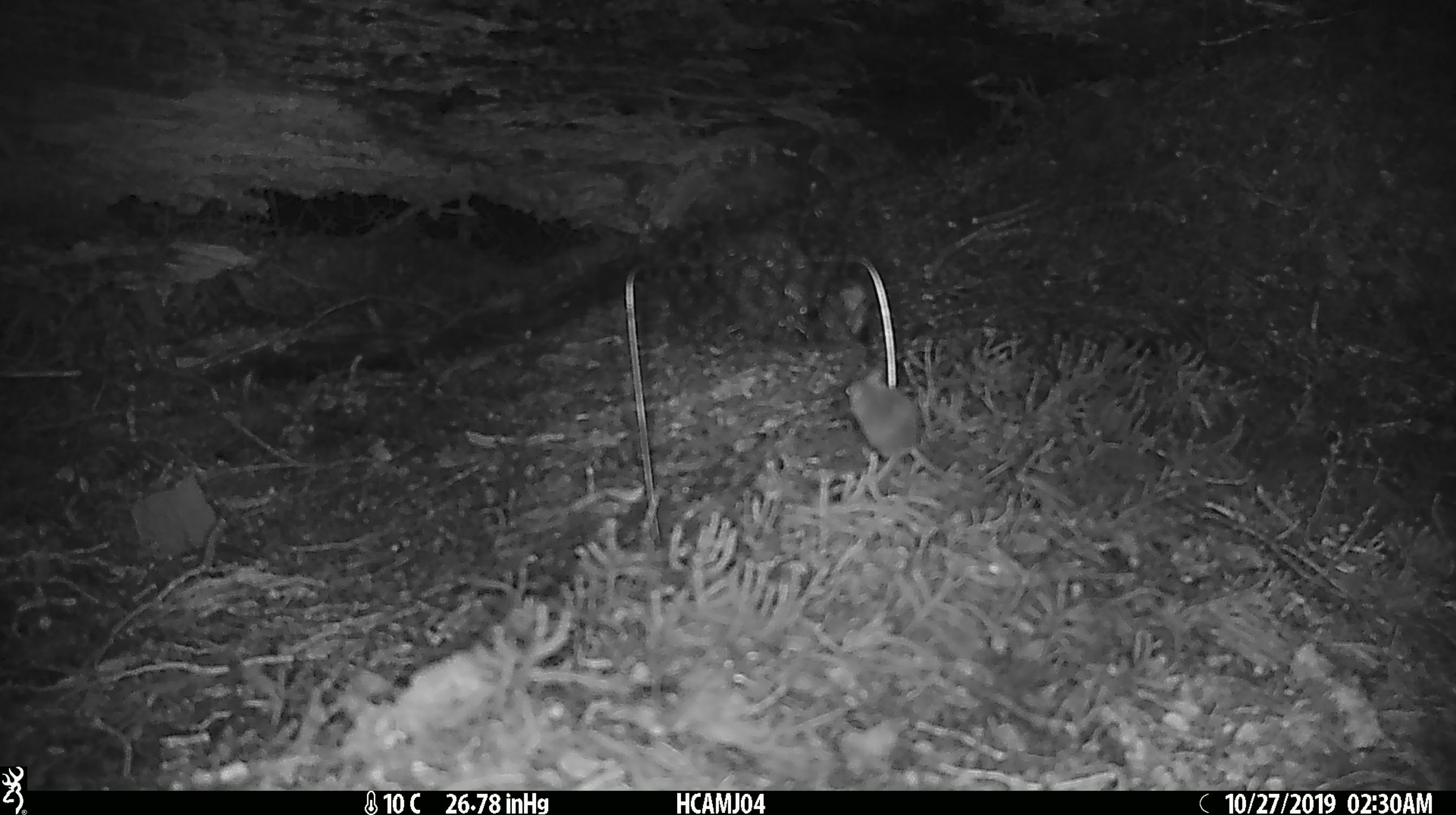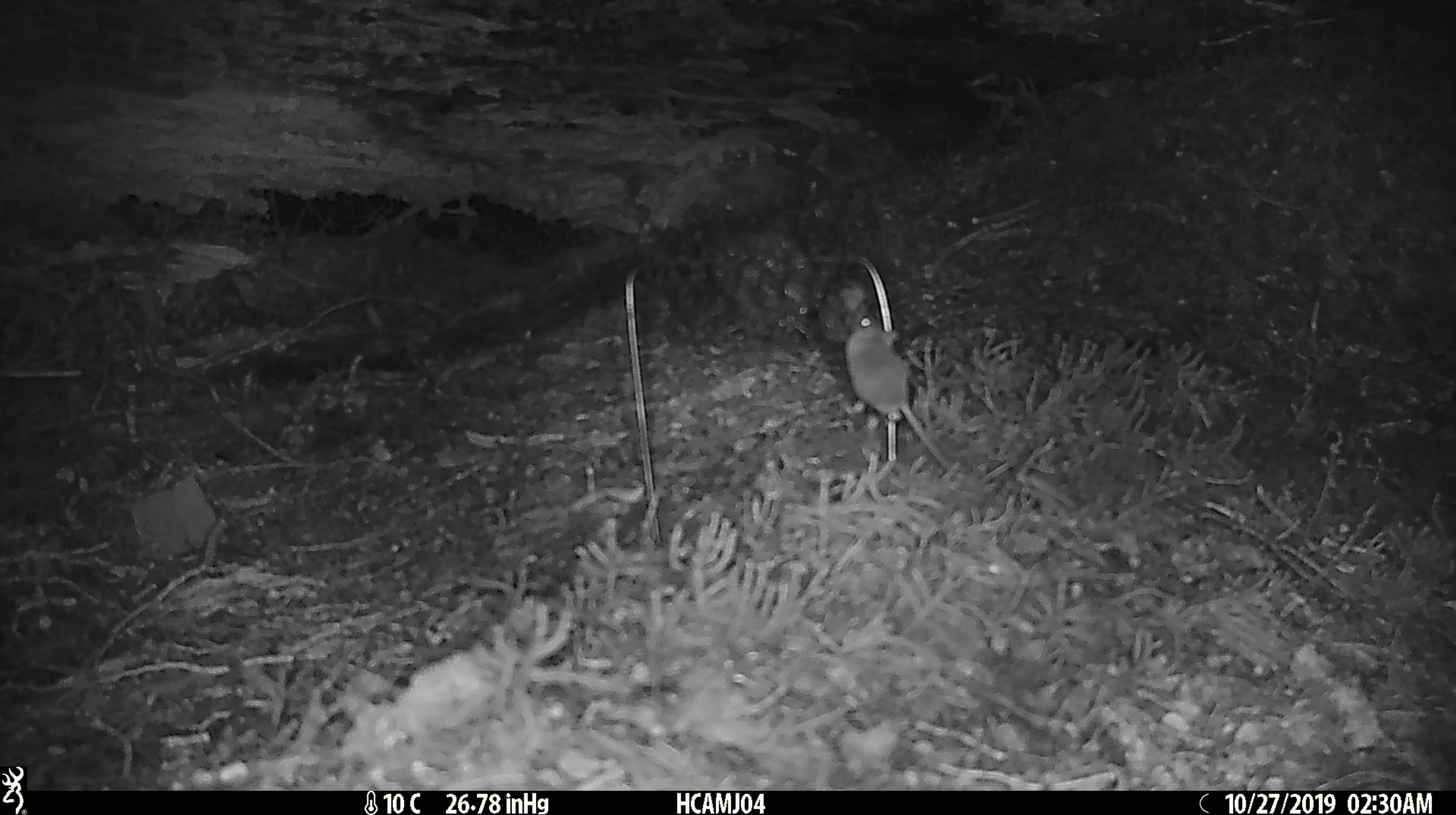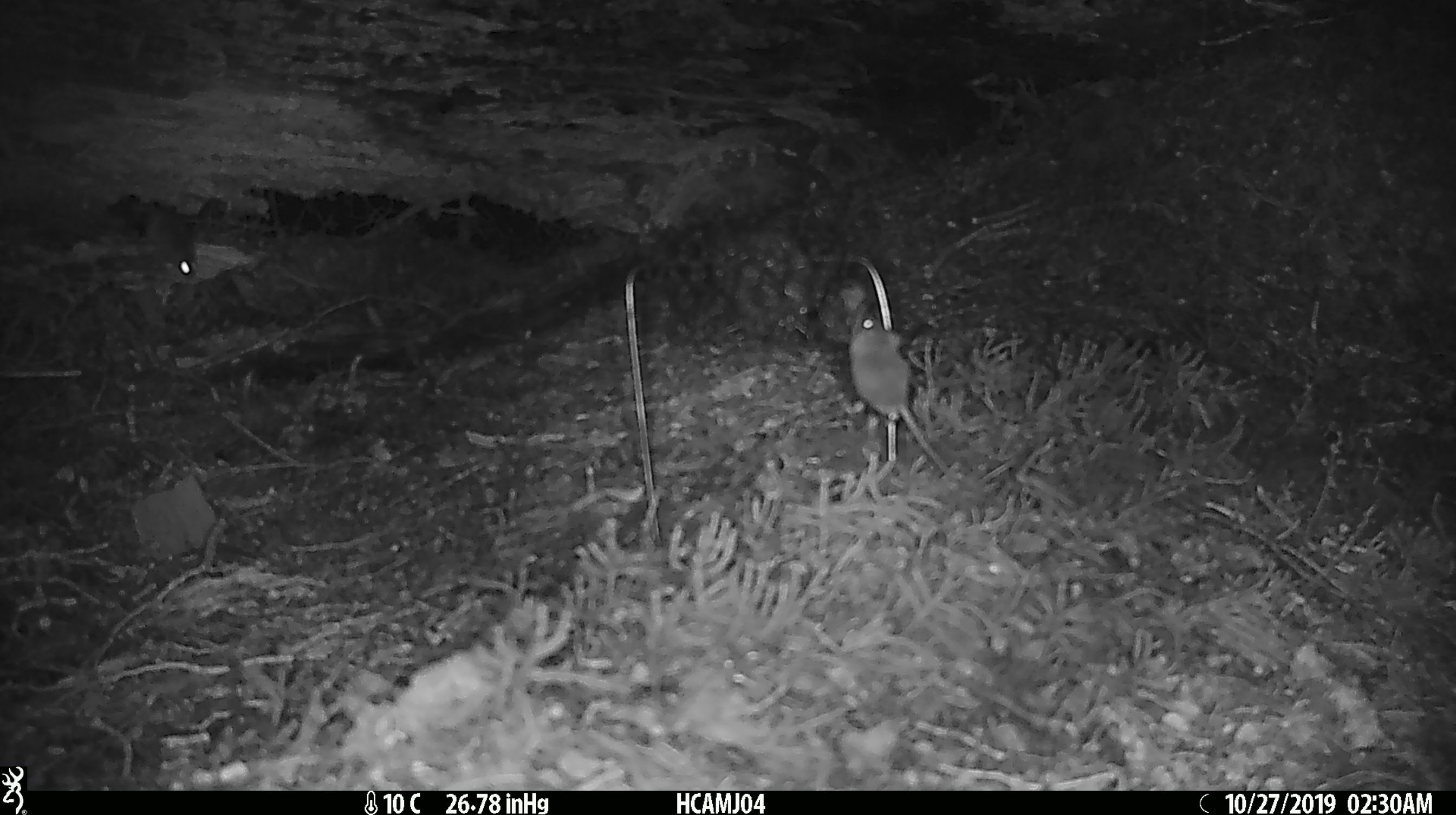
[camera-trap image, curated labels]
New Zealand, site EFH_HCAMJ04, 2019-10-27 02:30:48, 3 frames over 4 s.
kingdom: Animalia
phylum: Chordata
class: Mammalia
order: Rodentia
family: Muridae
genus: Mus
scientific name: Mus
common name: mouse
Mouse (Mus).